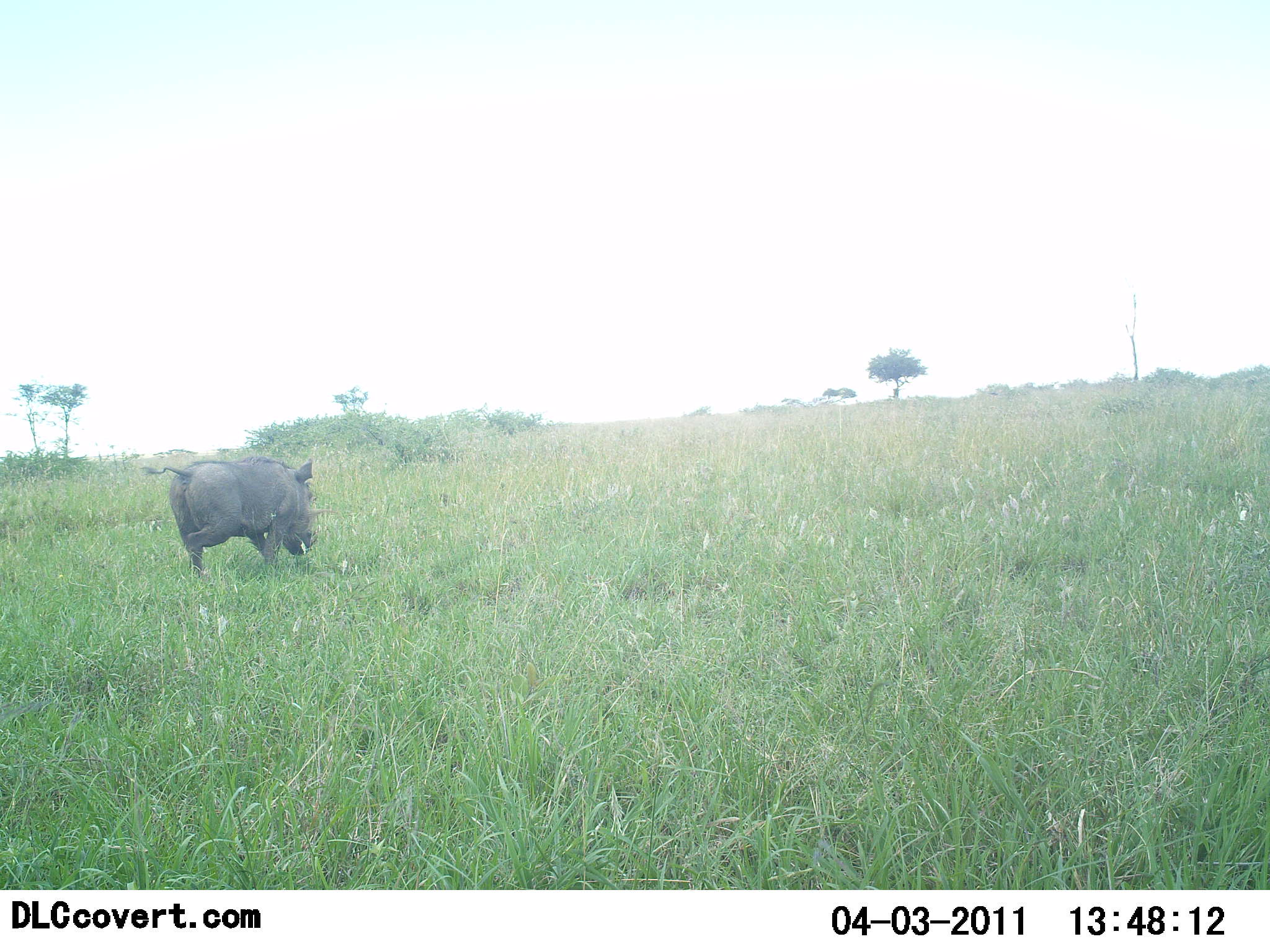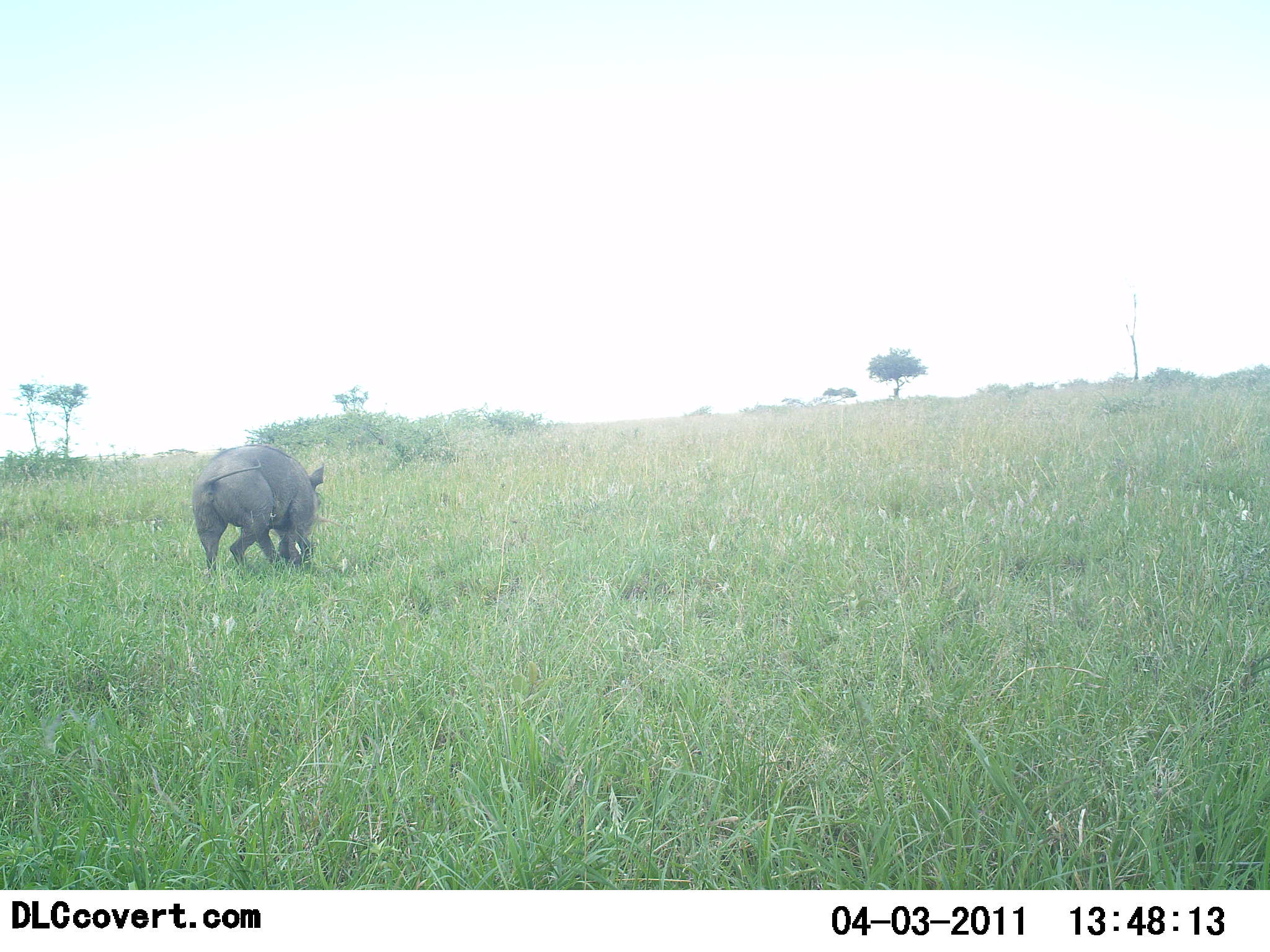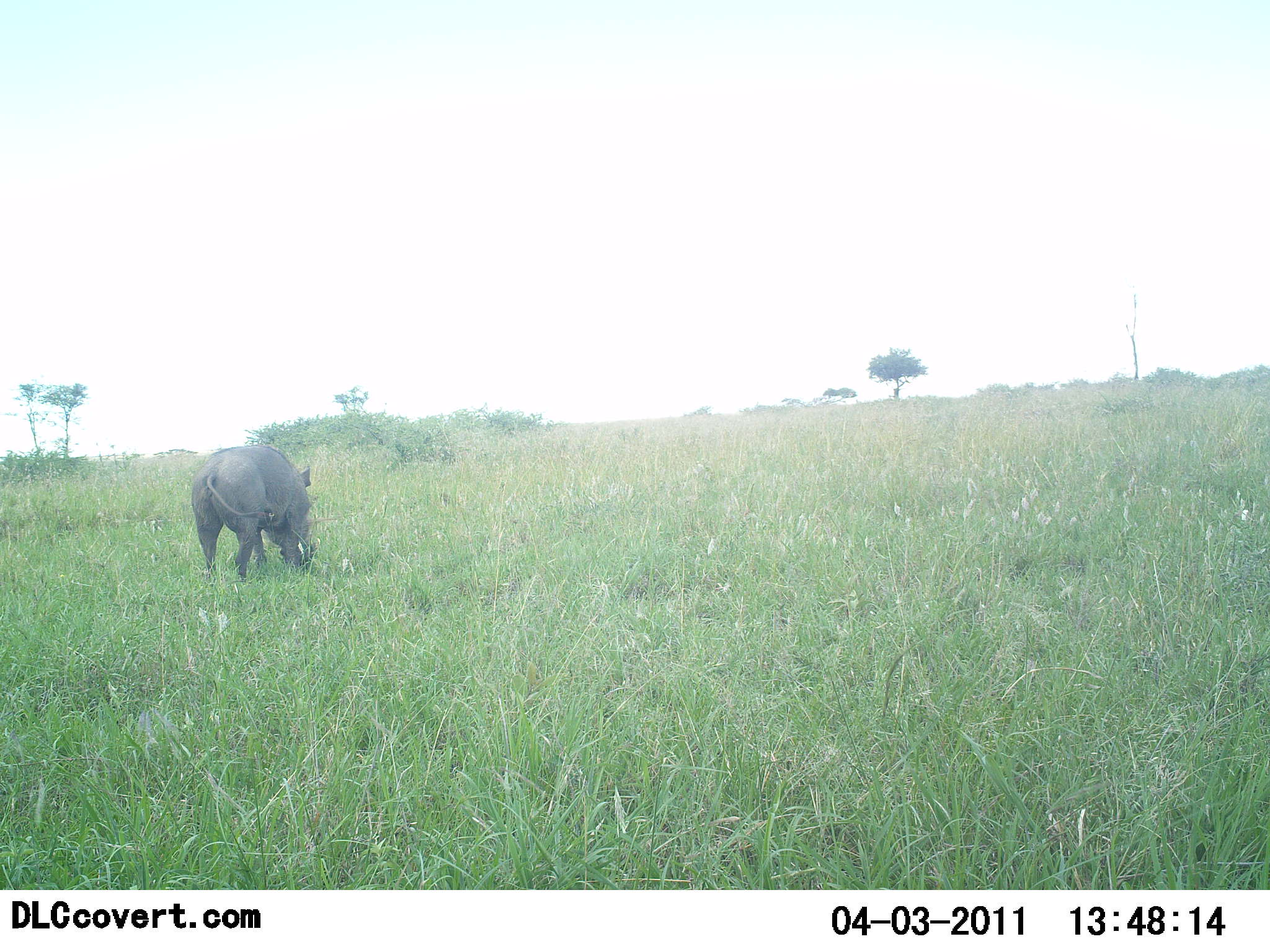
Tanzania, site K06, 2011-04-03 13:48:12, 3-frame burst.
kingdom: Animalia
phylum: Chordata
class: Mammalia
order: Artiodactyla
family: Suidae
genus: Phacochoerus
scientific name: Phacochoerus africanus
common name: warthog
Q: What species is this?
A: Warthog (Phacochoerus africanus).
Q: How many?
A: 1.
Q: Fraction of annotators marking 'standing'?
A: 8%.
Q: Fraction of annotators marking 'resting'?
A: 0%.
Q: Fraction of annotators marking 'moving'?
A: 42%.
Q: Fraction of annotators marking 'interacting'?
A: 0%.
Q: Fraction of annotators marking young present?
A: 0%.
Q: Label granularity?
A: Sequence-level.